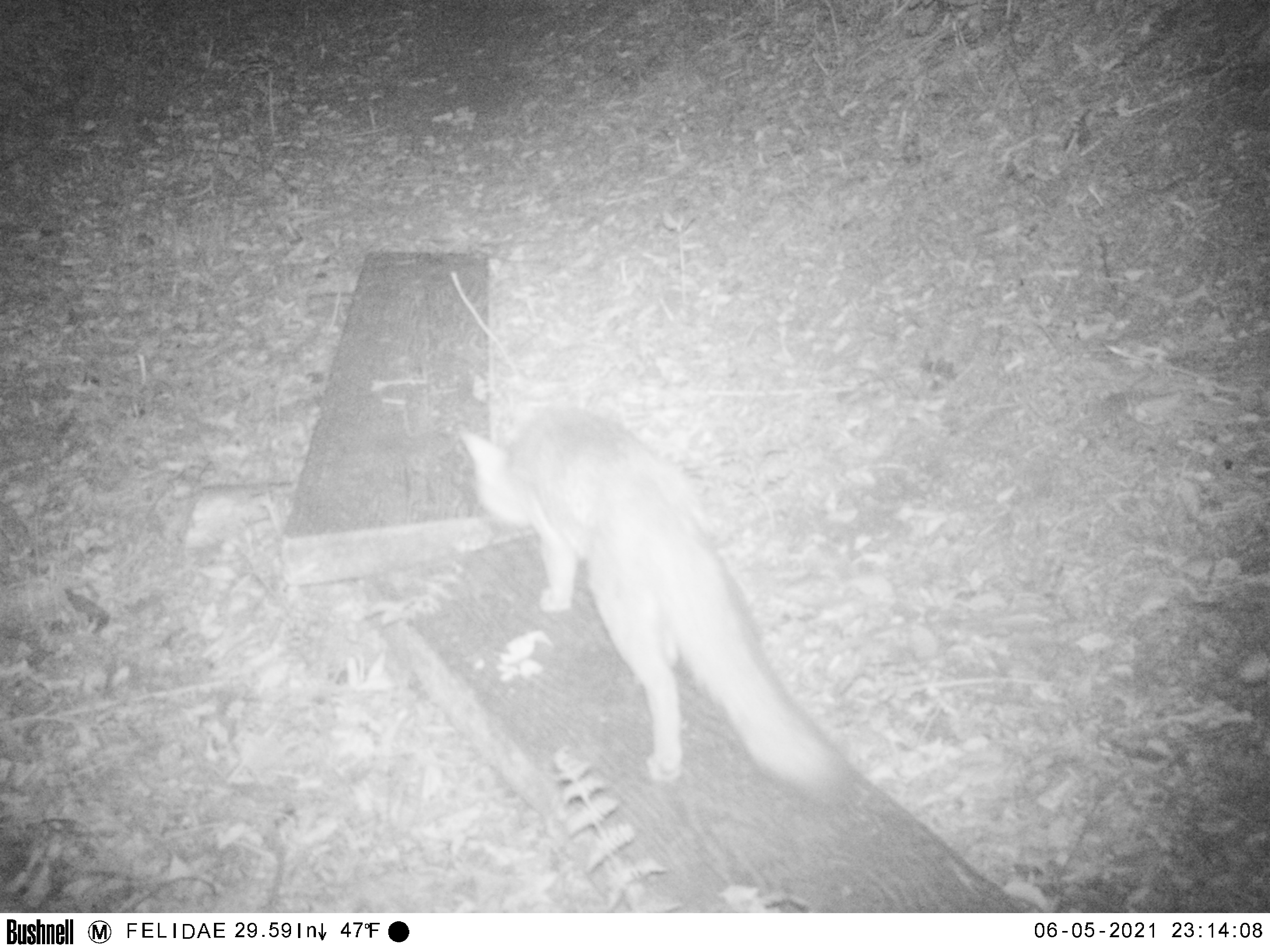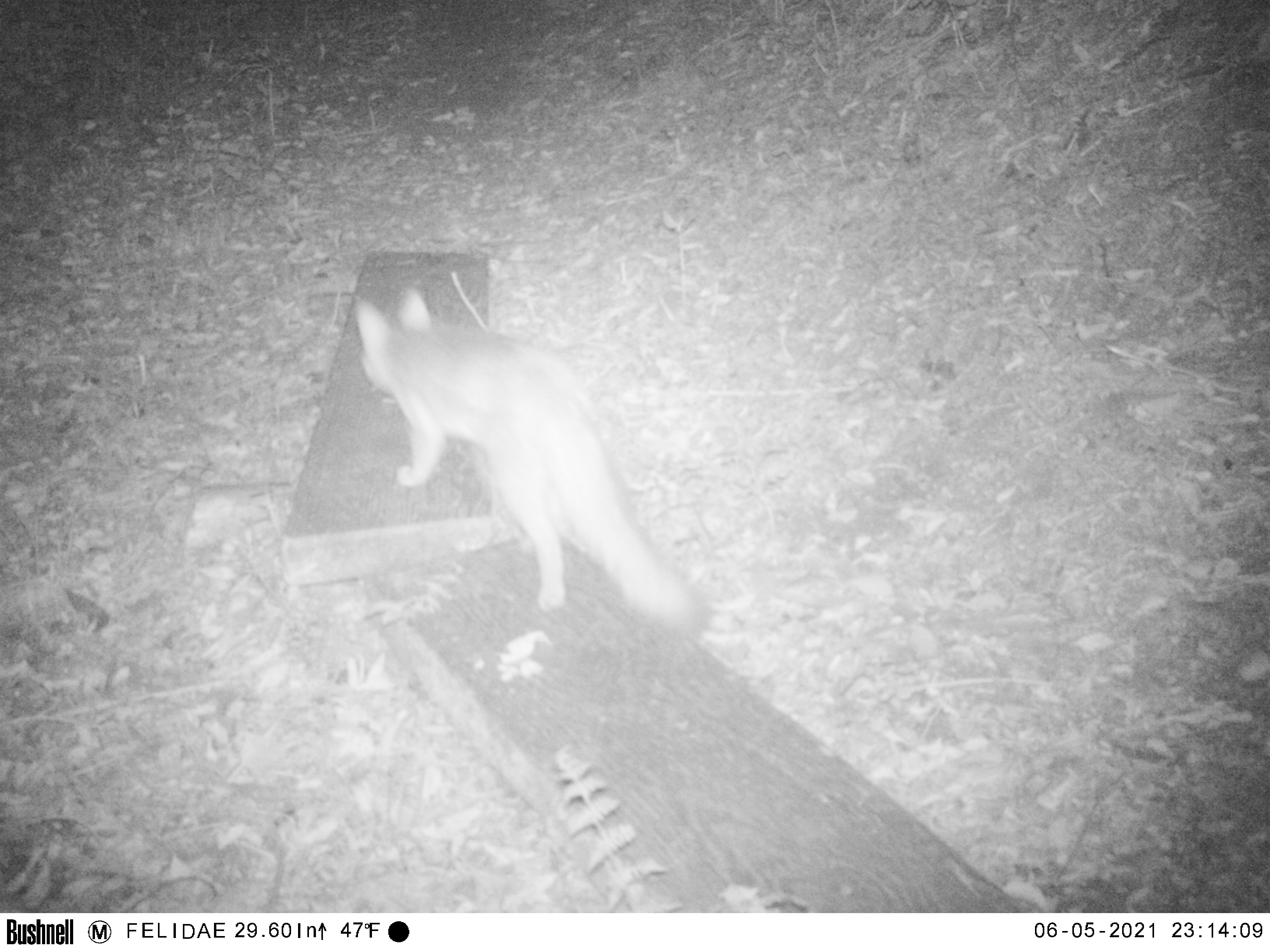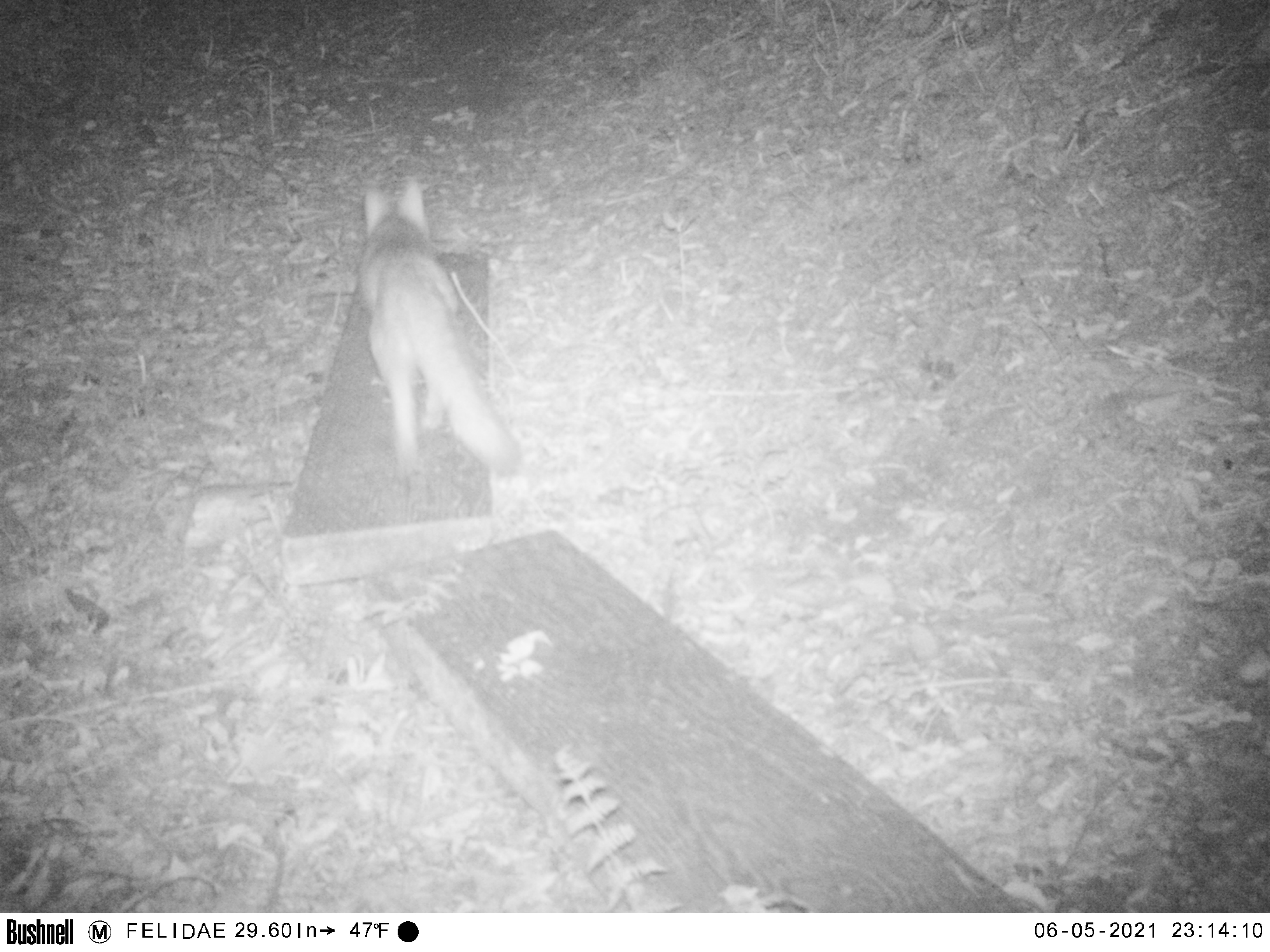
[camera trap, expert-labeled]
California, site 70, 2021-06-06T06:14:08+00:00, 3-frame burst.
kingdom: Animalia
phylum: Chordata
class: Mammalia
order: Carnivora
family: Canidae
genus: Urocyon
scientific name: Urocyon cinereoargenteus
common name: gray fox